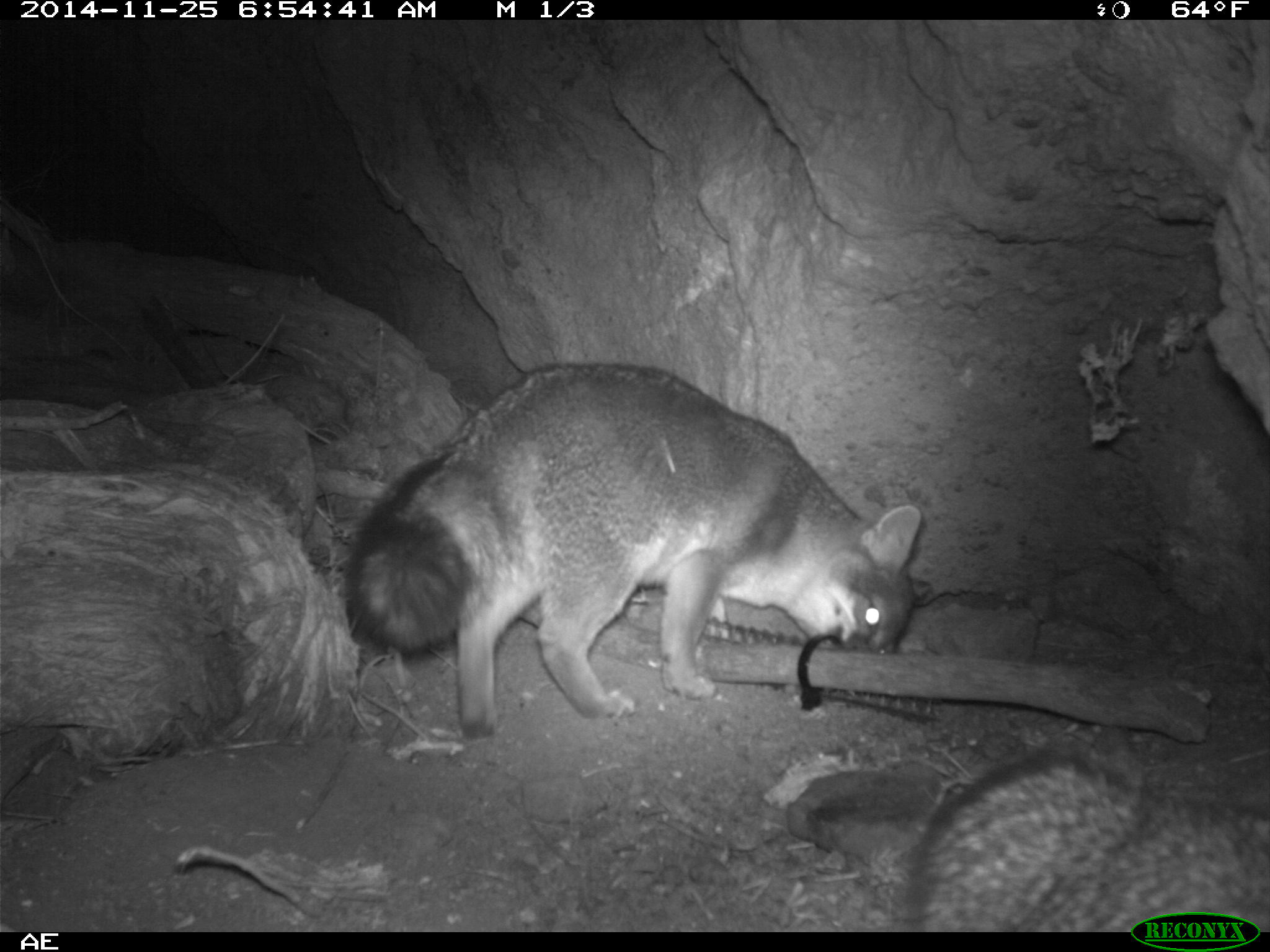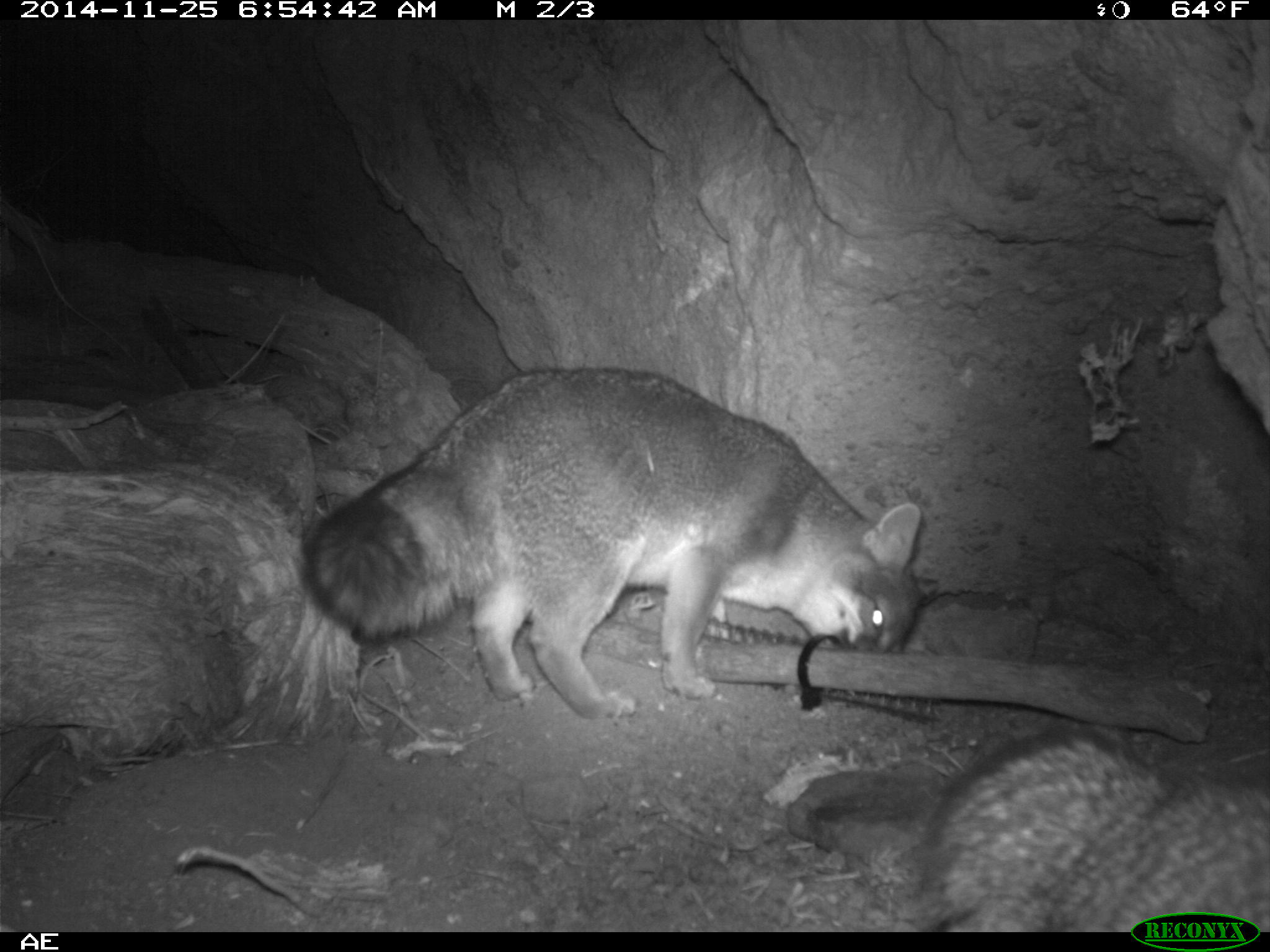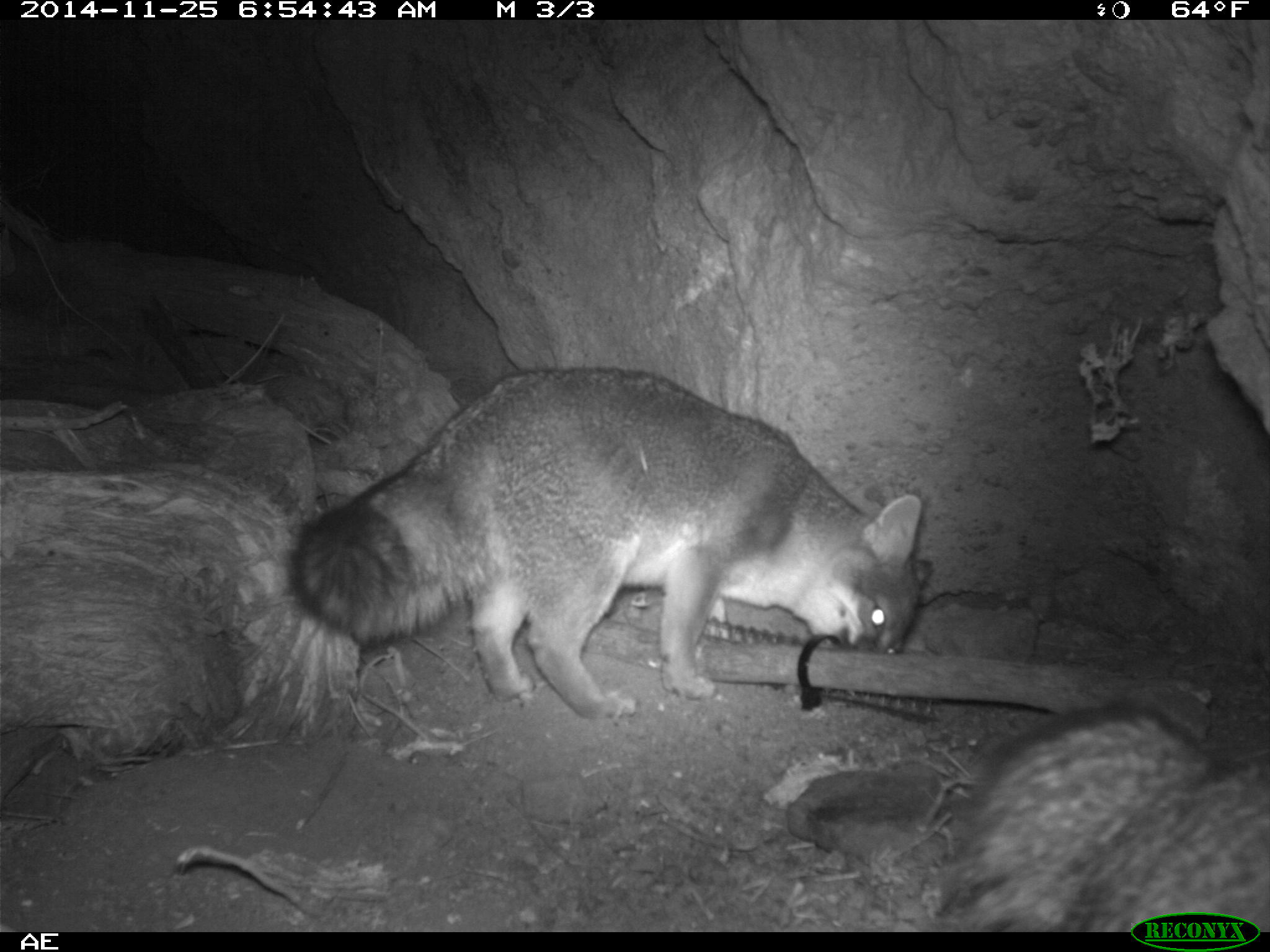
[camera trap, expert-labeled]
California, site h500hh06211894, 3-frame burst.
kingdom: Animalia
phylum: Chordata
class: Mammalia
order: Carnivora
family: Canidae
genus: Urocyon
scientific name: Urocyon littoralis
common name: island fox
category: fox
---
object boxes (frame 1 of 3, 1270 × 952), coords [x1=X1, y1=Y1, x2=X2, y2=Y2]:
fox: [x1=347, y1=364, x2=920, y2=730]; [x1=905, y1=750, x2=1269, y2=932]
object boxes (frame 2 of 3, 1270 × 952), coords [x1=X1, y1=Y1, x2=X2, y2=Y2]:
fox: [x1=300, y1=368, x2=939, y2=718]; [x1=925, y1=721, x2=1269, y2=932]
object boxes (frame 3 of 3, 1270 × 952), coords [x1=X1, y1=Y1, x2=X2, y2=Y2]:
fox: [x1=286, y1=367, x2=936, y2=720]; [x1=933, y1=702, x2=1269, y2=932]